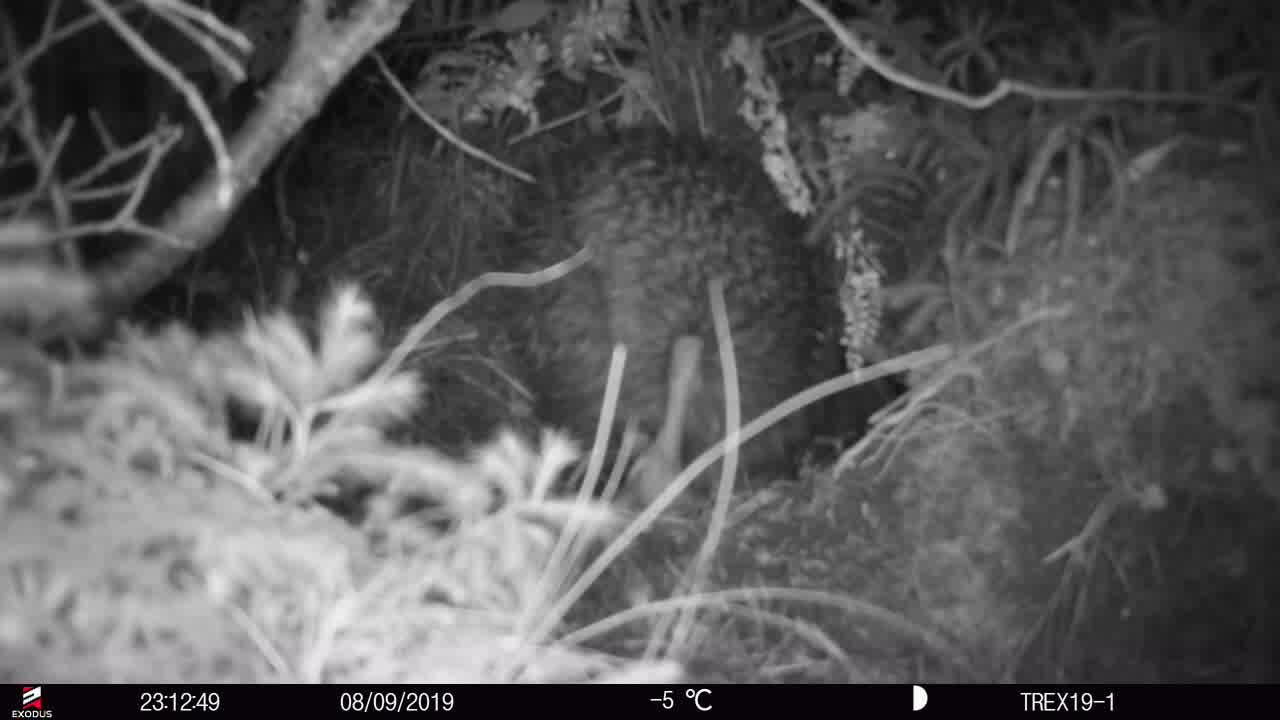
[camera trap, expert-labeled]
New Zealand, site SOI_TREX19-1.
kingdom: Animalia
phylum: Chordata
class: Aves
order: Apterygiformes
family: Apterygidae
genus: Apteryx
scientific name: Apteryx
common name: kiwi